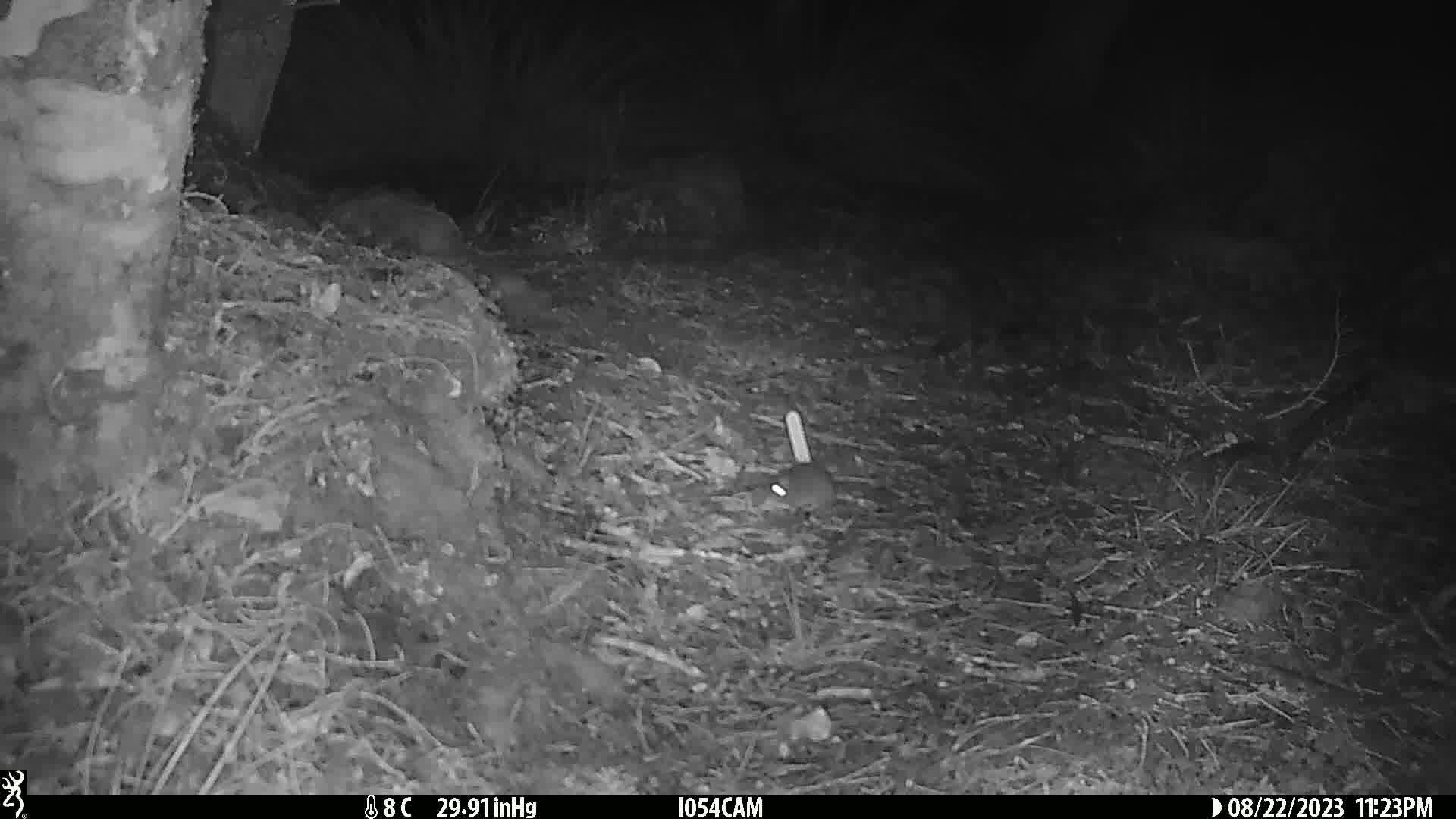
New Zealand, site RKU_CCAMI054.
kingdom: Animalia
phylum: Chordata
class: Mammalia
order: Rodentia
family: Muridae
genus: Rattus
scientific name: Rattus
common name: rat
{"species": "rat (Rattus)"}